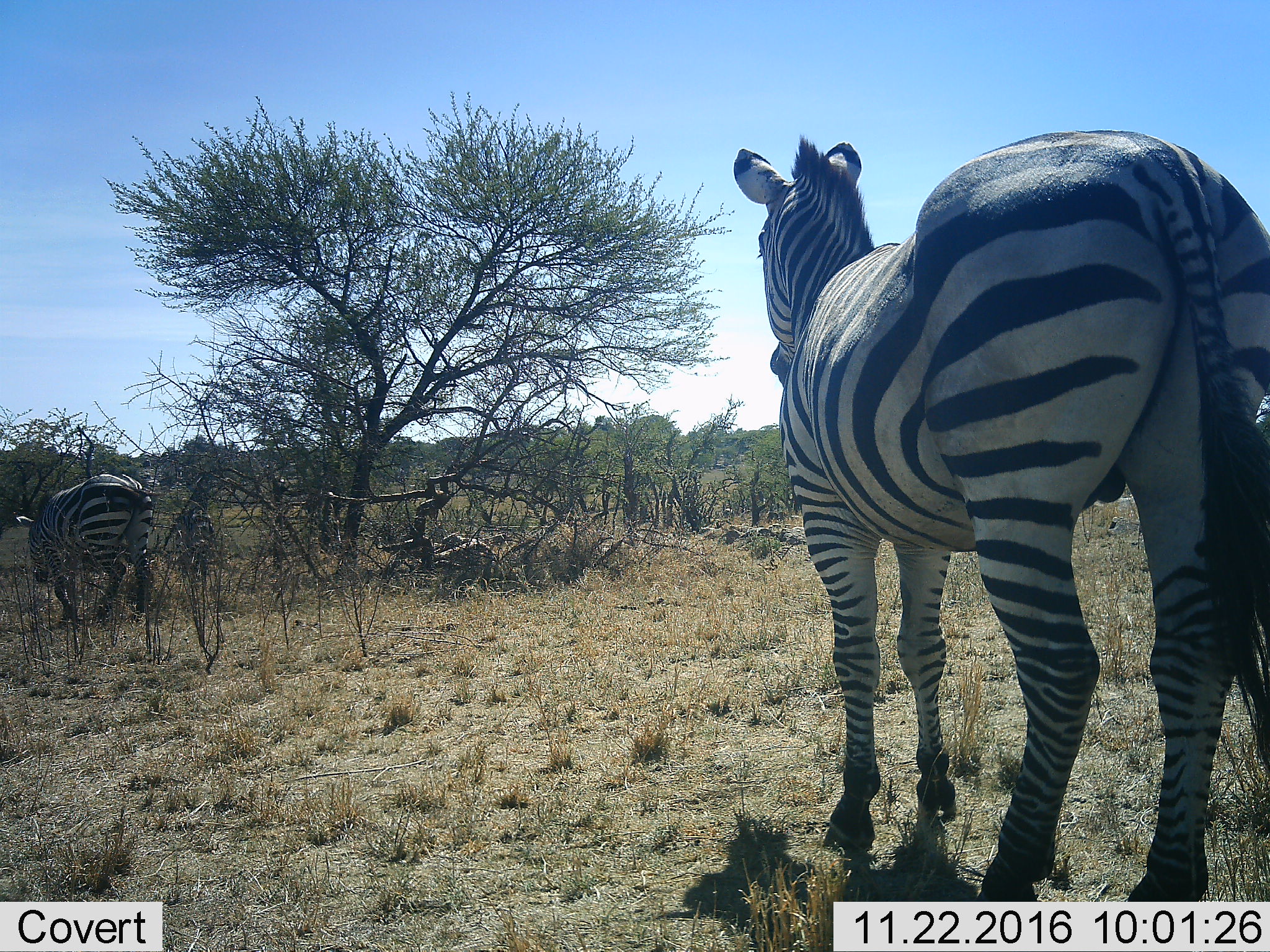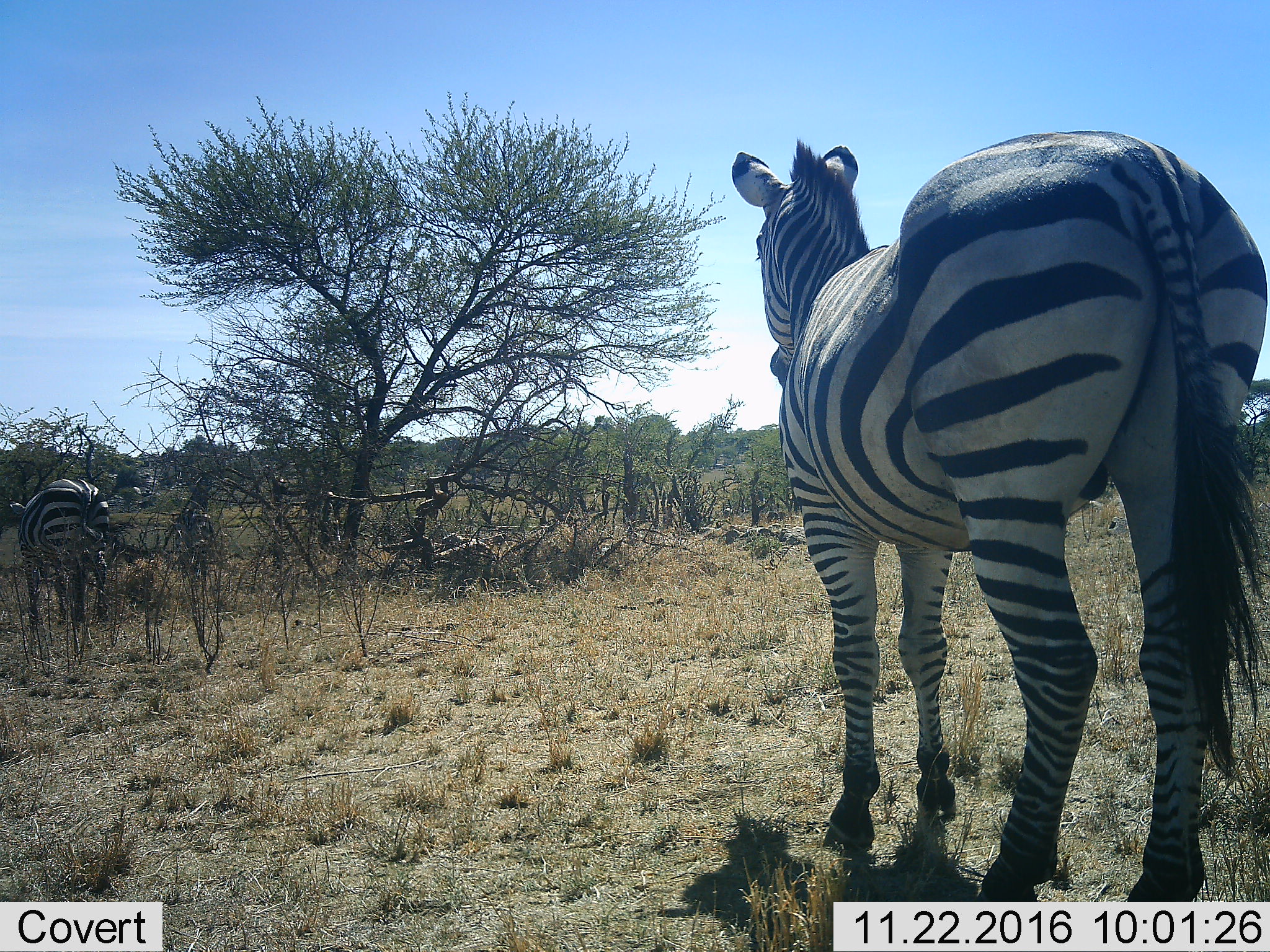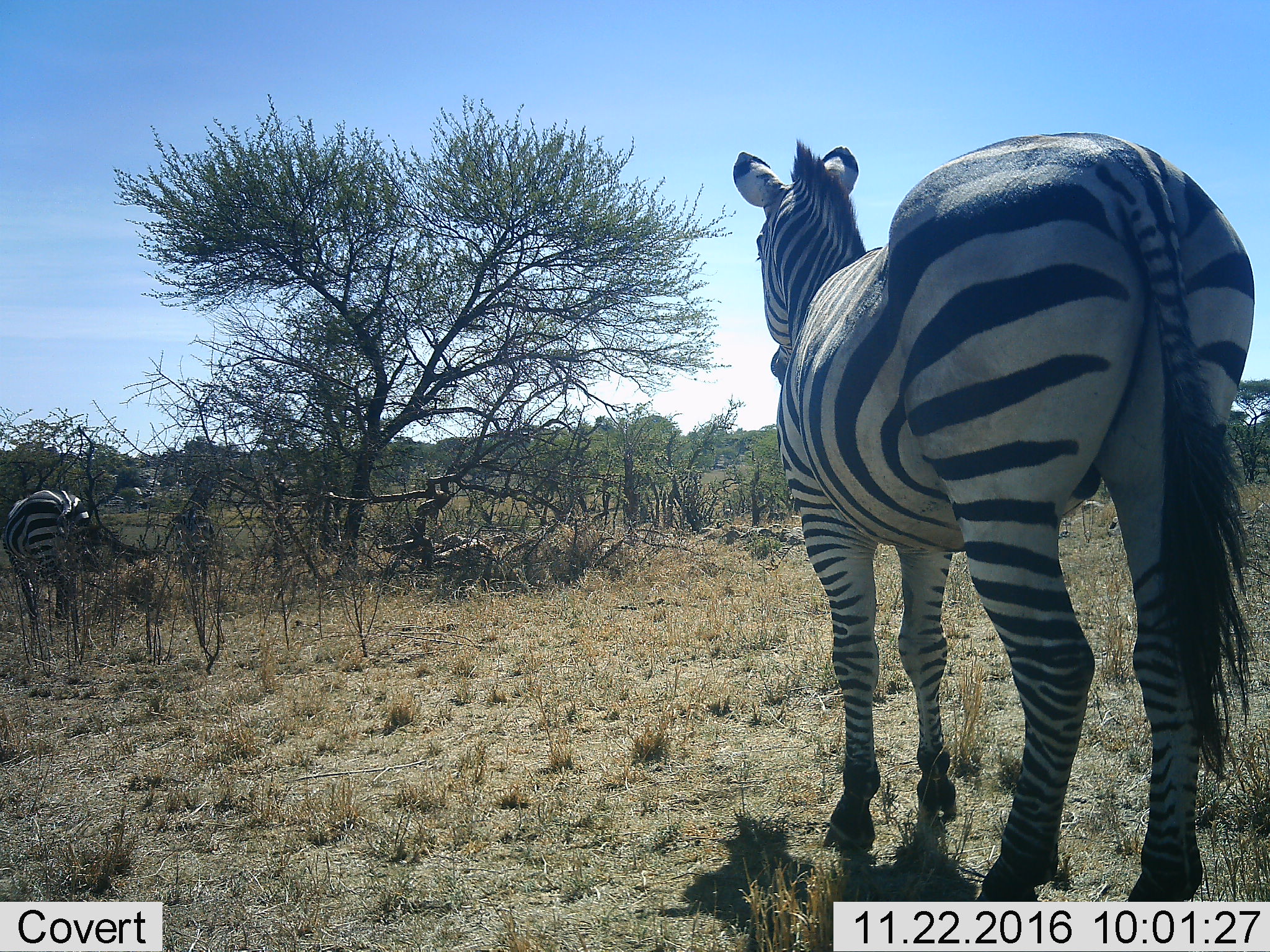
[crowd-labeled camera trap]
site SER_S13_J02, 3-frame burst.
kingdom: Animalia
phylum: Chordata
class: Mammalia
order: Perissodactyla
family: Equidae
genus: Equus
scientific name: Equus quagga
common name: plains zebra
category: zebraplains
Zebraplains (plains zebra) (Equus quagga), count 2. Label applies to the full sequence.